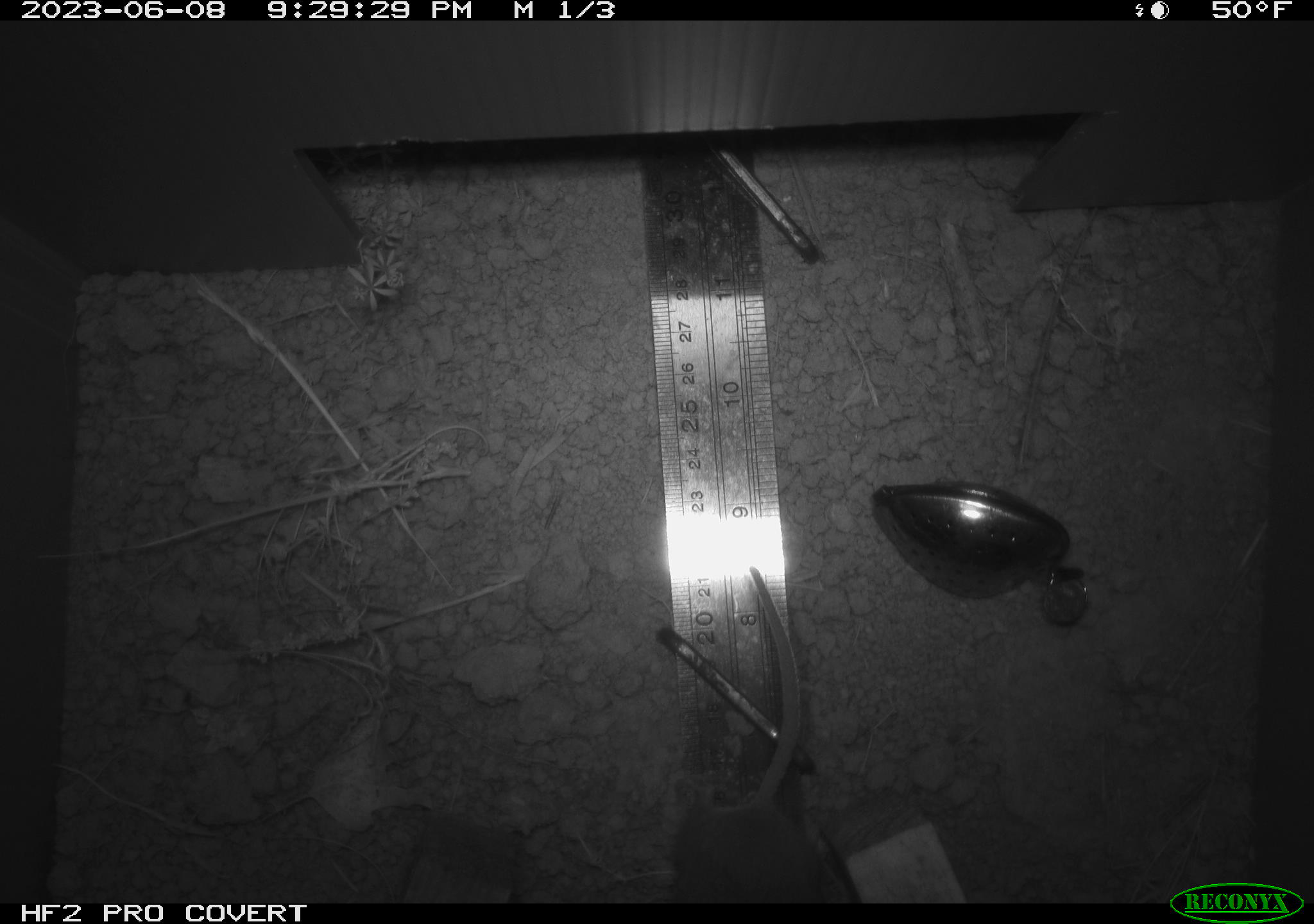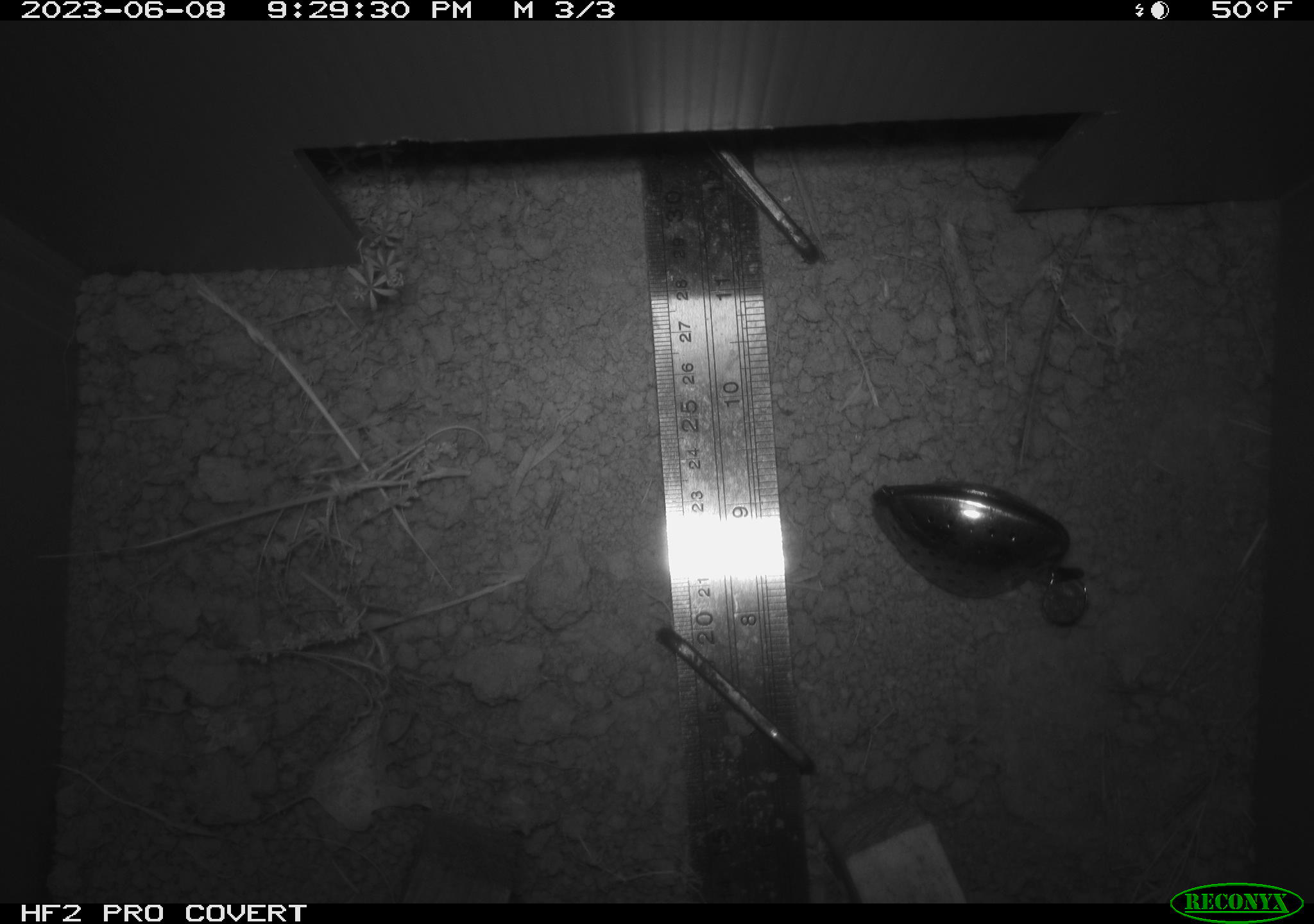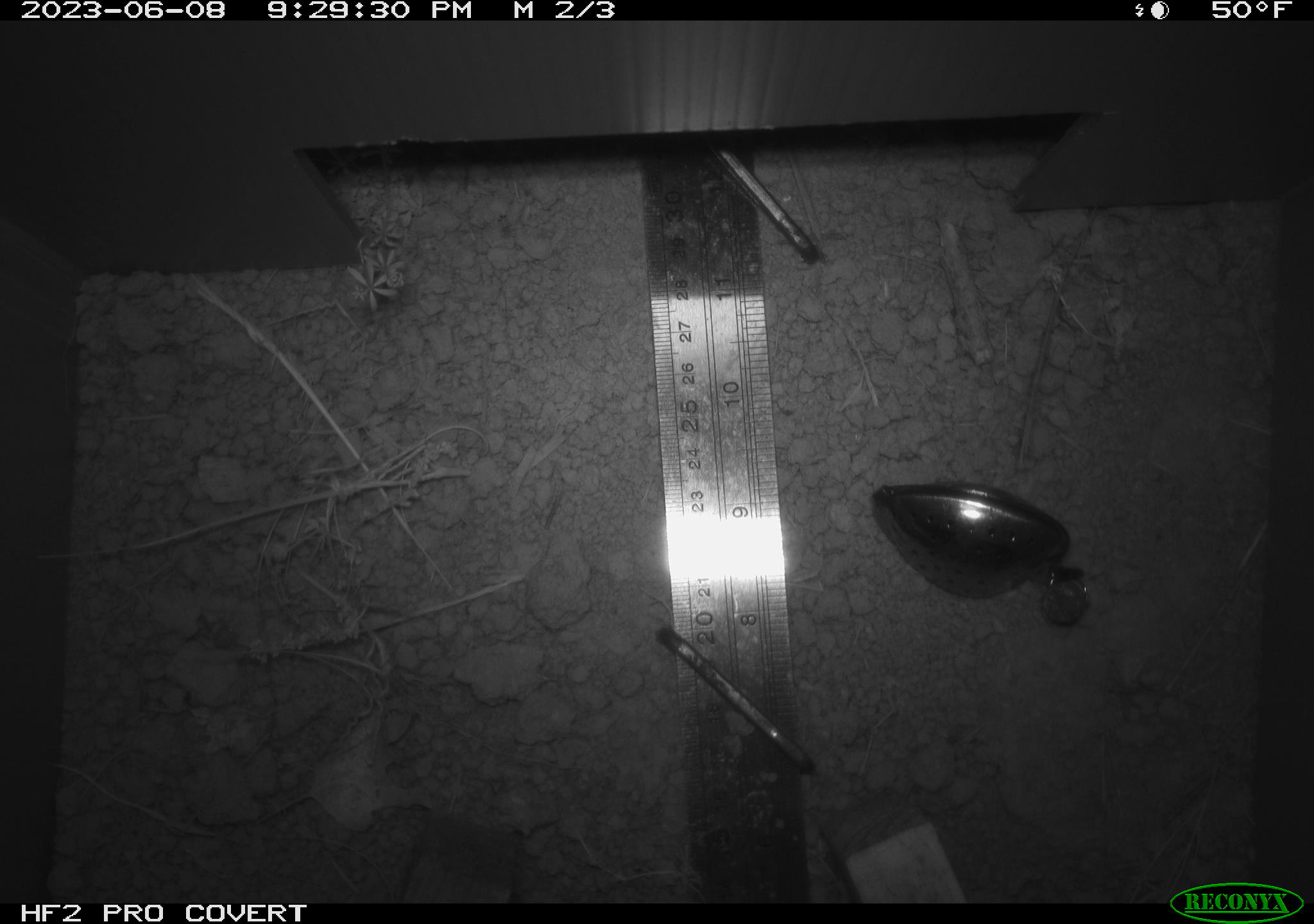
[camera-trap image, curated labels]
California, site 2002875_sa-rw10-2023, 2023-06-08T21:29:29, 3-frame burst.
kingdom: Animalia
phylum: Chordata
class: Mammalia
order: Rodentia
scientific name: Rodentia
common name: mouse species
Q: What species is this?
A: Mouse species (Rodentia).